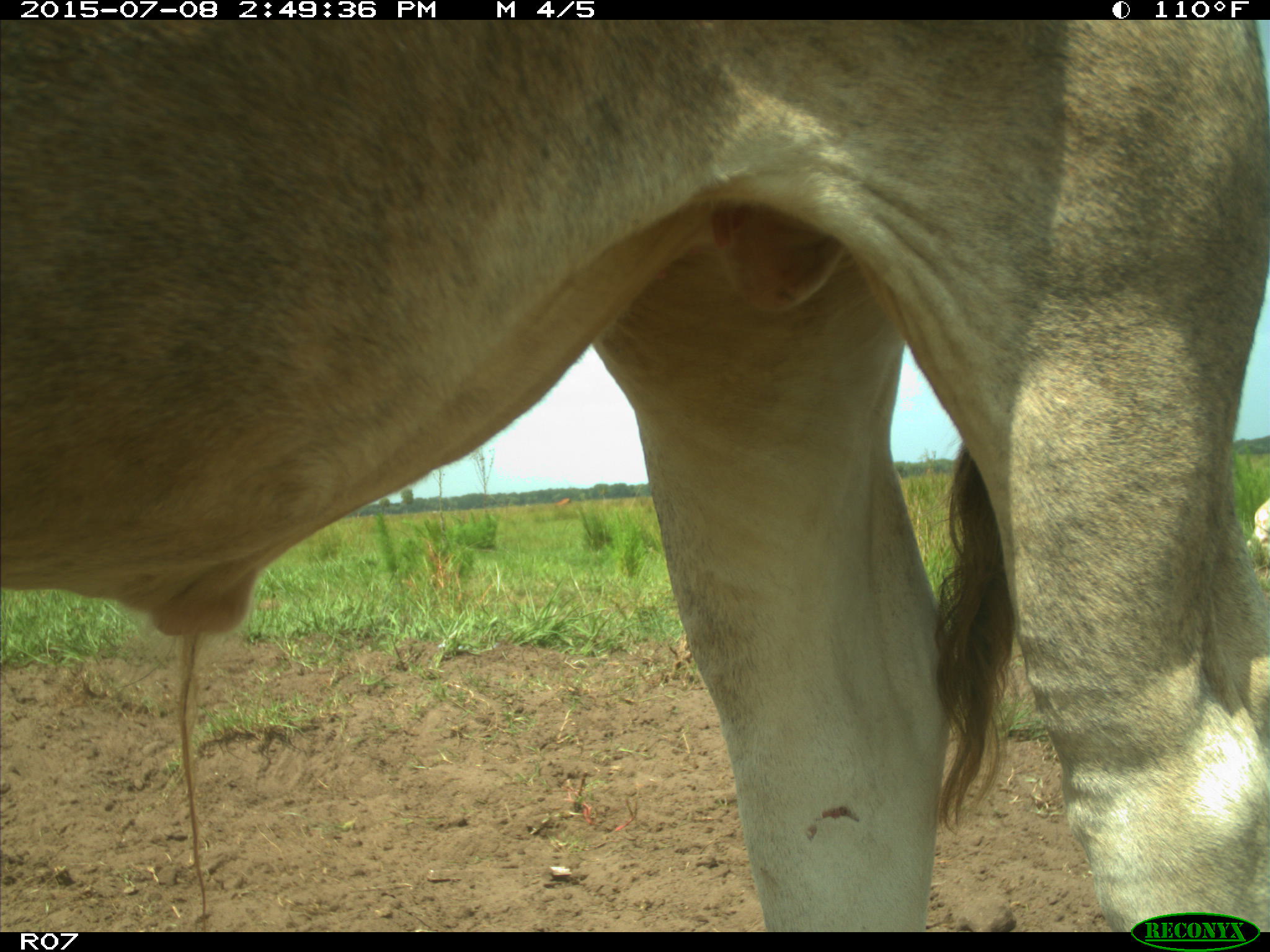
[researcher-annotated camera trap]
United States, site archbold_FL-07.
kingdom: Animalia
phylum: Chordata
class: Mammalia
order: Artiodactyla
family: Bovidae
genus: Bos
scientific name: Bos taurus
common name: domestic cow